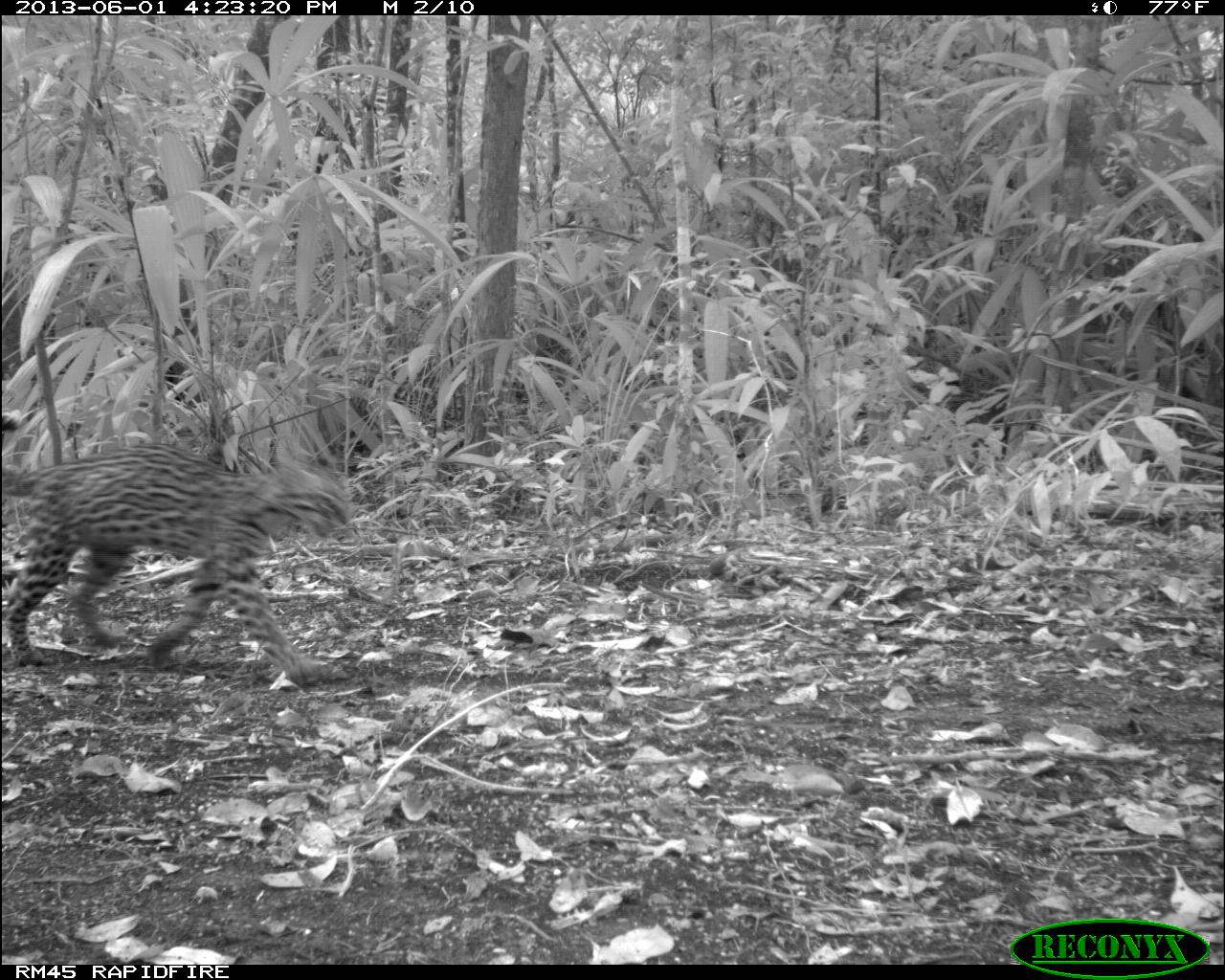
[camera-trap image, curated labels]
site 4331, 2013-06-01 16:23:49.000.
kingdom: Animalia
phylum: Chordata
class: Mammalia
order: Carnivora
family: Felidae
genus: Leopardus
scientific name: Leopardus pardalis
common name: ocelot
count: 1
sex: female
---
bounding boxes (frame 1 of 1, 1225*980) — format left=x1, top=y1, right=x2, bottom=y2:
leopardus pardalis: left=1, top=441, right=353, bottom=687